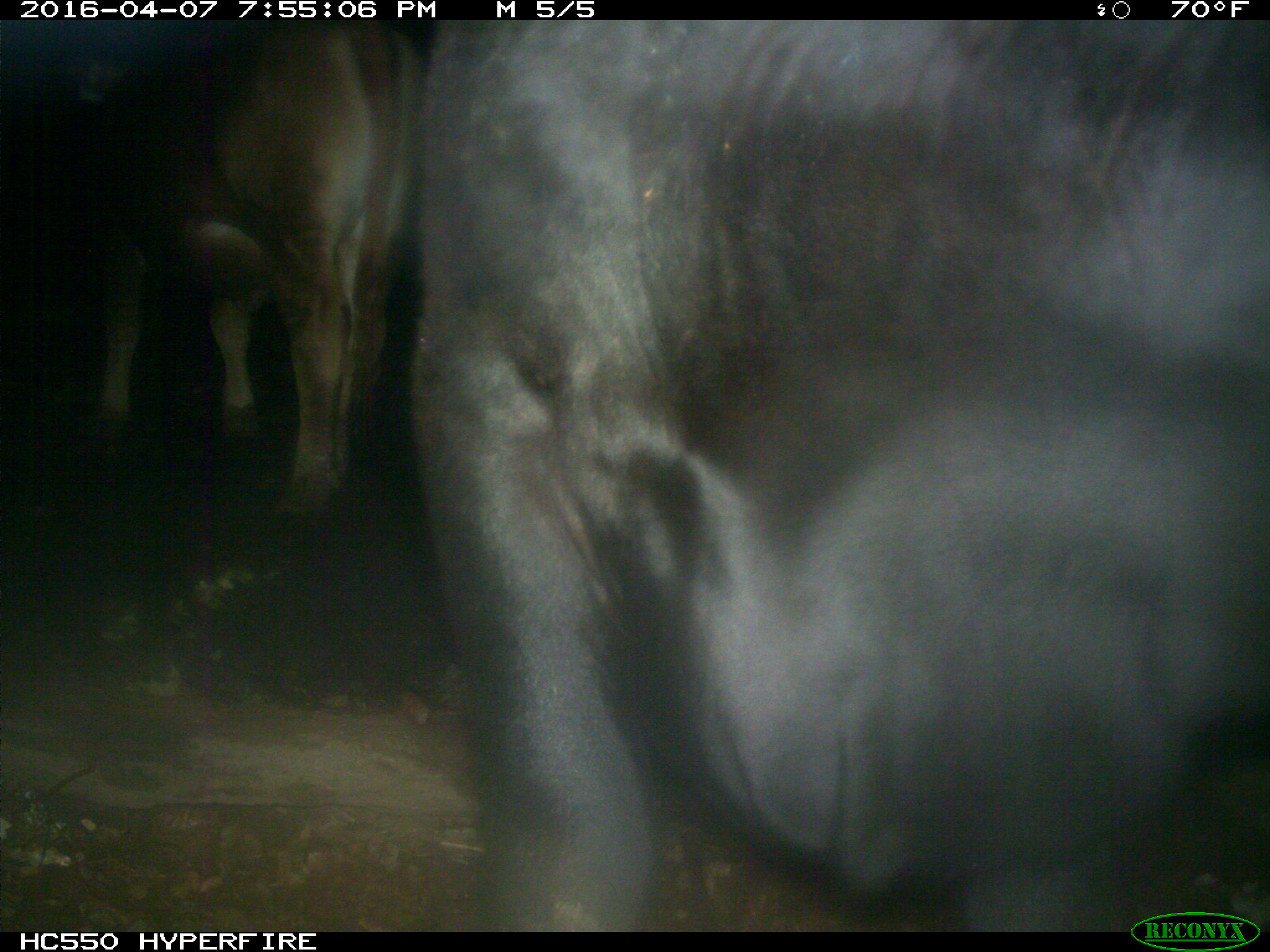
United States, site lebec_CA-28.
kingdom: Animalia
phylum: Chordata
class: Mammalia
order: Artiodactyla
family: Bovidae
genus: Bos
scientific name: Bos taurus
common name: domestic cow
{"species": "Bos taurus (domestic cow)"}